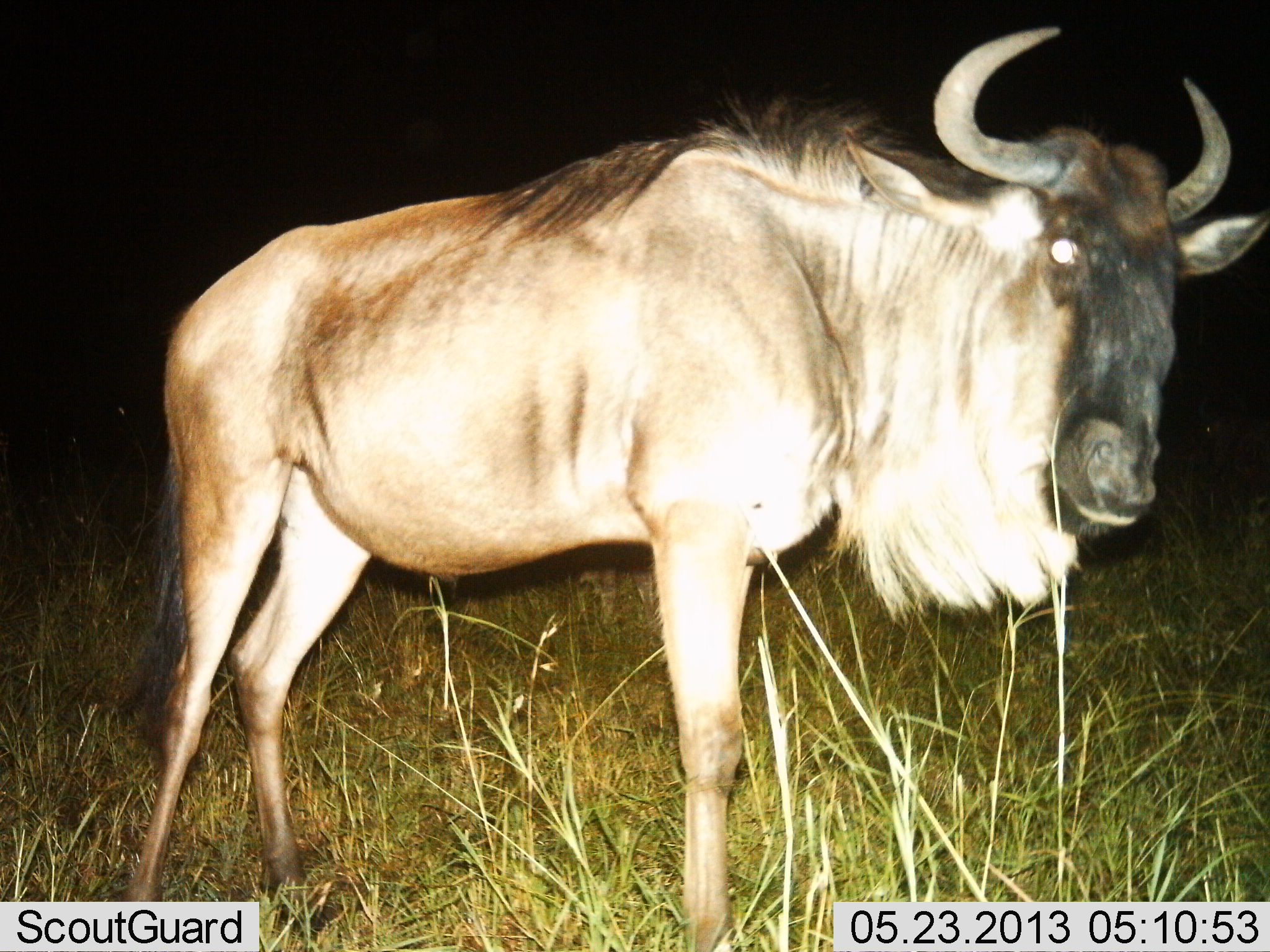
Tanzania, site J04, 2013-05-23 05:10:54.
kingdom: Animalia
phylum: Chordata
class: Mammalia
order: Artiodactyla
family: Bovidae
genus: Connochaetes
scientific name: Connochaetes taurinus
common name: blue wildebeest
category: wildebeest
Wildebeest (blue wildebeest) (Connochaetes taurinus), count 1. Behavior (volunteer vote fractions): standing 100%, resting 0%, moving 0%, interacting 0%. Young present (vote fraction): 0%. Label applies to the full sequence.